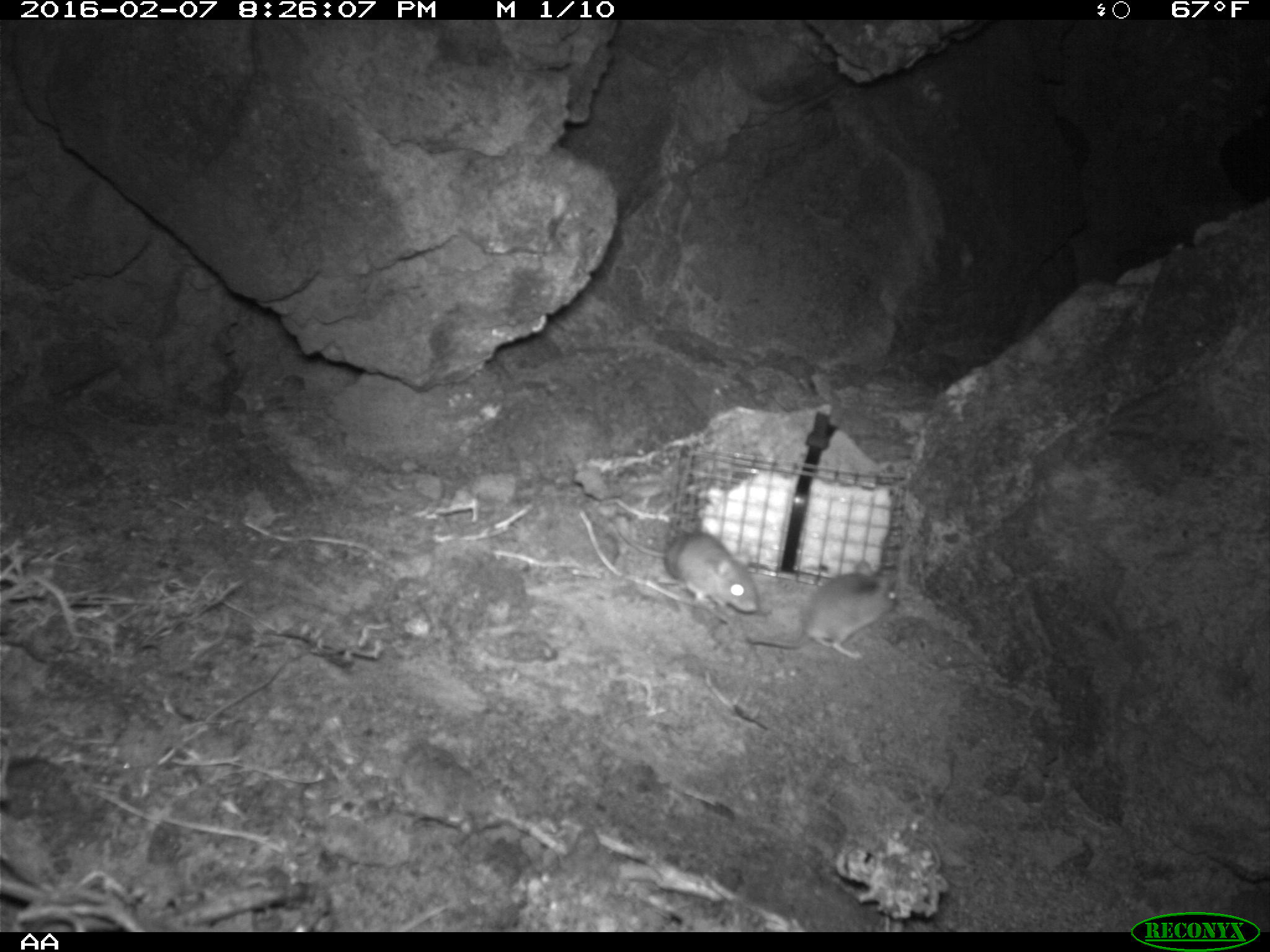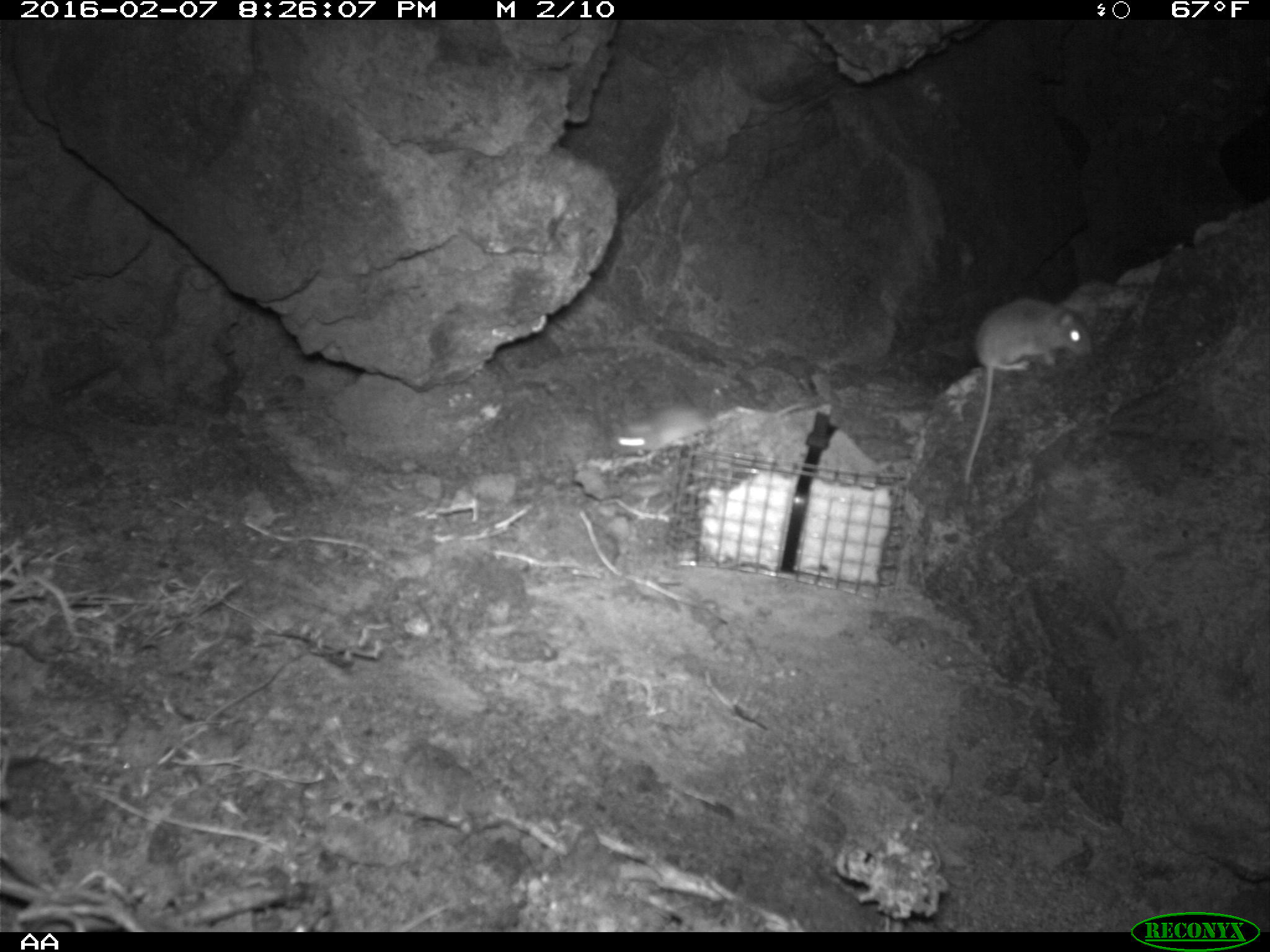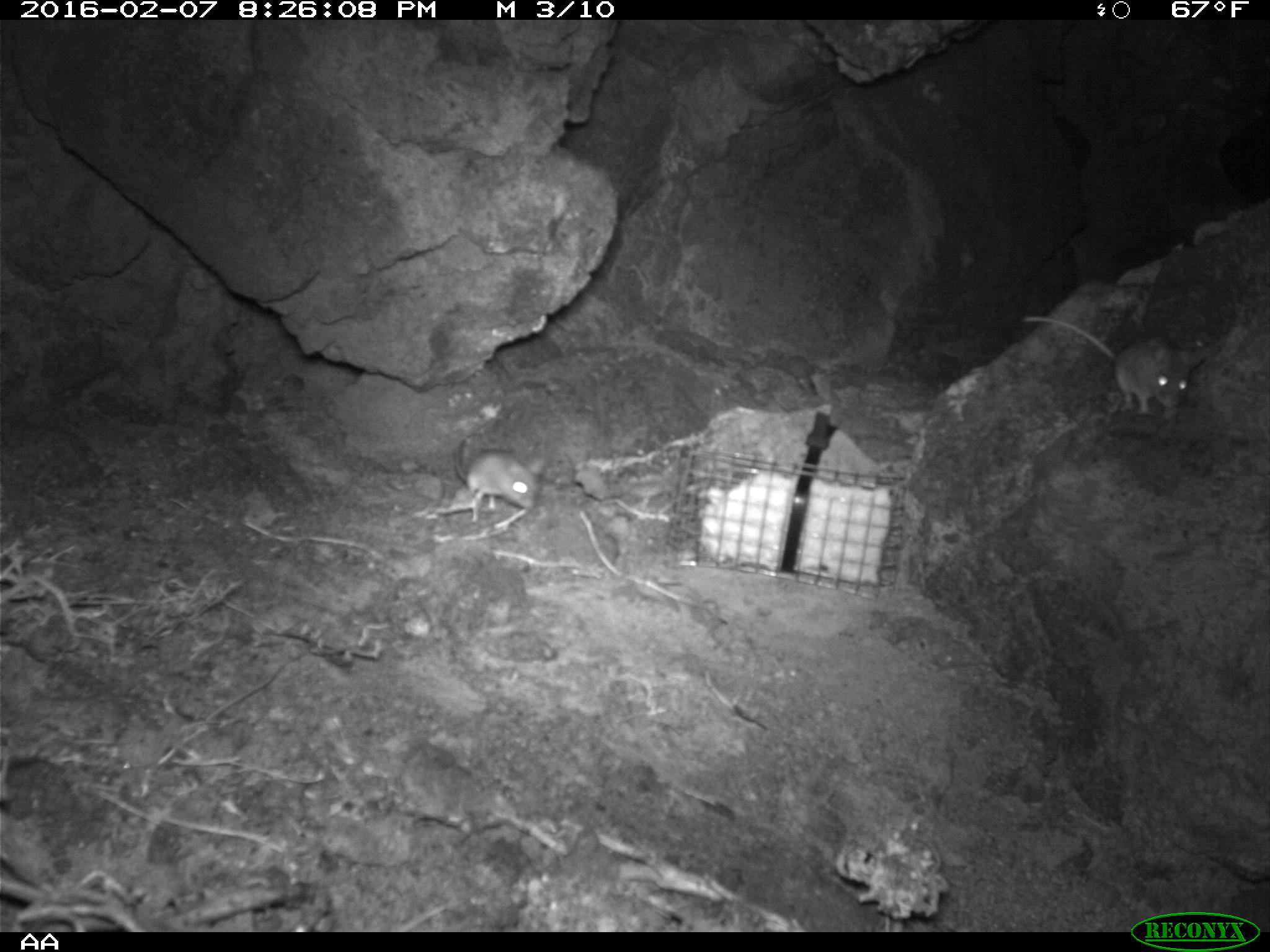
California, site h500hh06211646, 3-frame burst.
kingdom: Animalia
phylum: Chordata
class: Mammalia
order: Rodentia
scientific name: Rodentia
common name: rodent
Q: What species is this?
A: Rodent (Rodentia).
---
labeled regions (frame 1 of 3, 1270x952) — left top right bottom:
rodent: 593 500 760 610; 745 557 897 660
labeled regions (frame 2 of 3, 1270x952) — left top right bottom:
rodent: 965 294 1093 484; 613 403 721 454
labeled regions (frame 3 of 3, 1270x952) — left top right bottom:
rodent: 1023 314 1204 413; 455 436 546 518